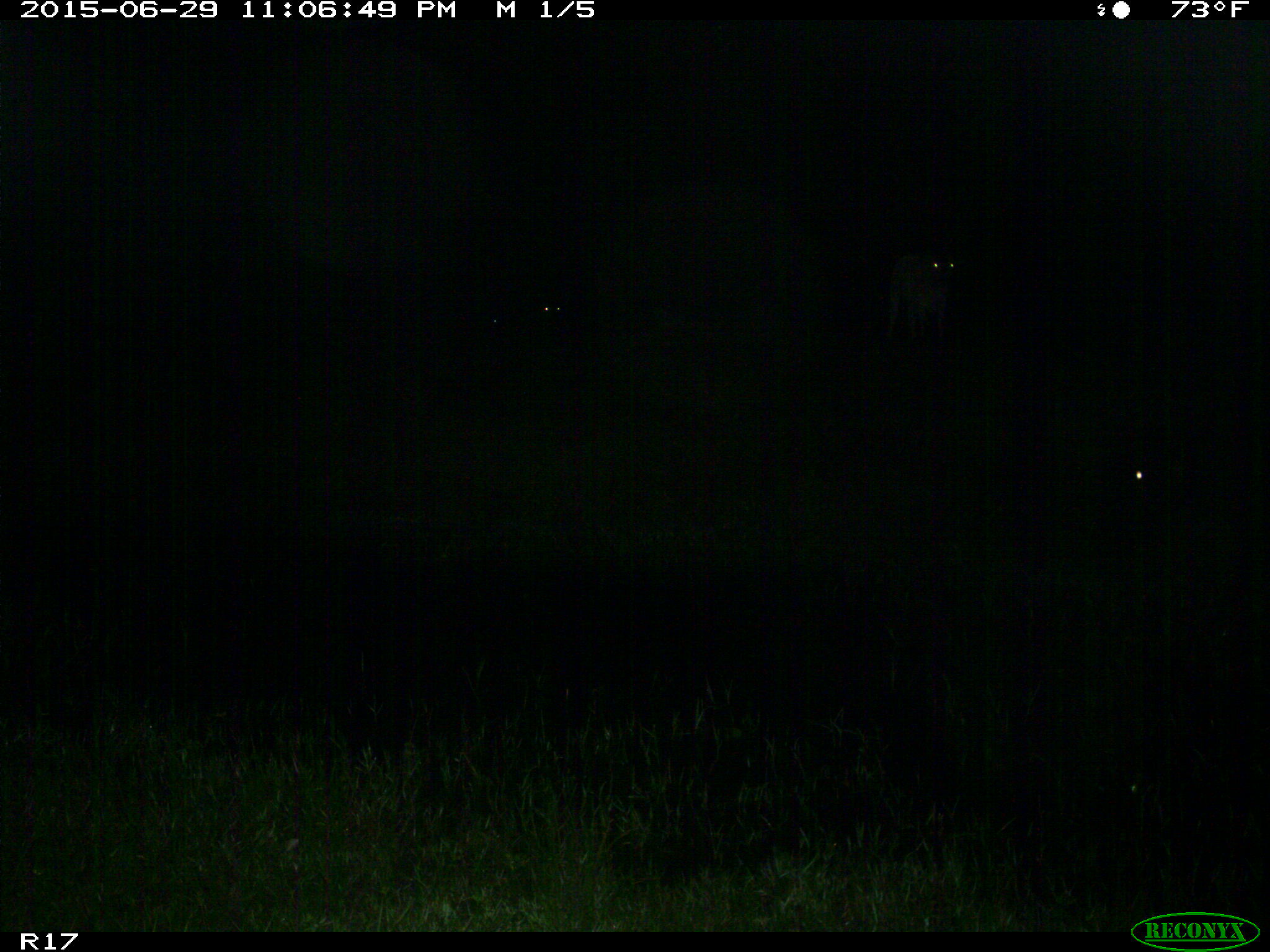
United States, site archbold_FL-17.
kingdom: Animalia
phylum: Chordata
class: Mammalia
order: Artiodactyla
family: Bovidae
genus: Bos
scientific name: Bos taurus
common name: domestic cow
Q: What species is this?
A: Bos taurus (domestic cow).